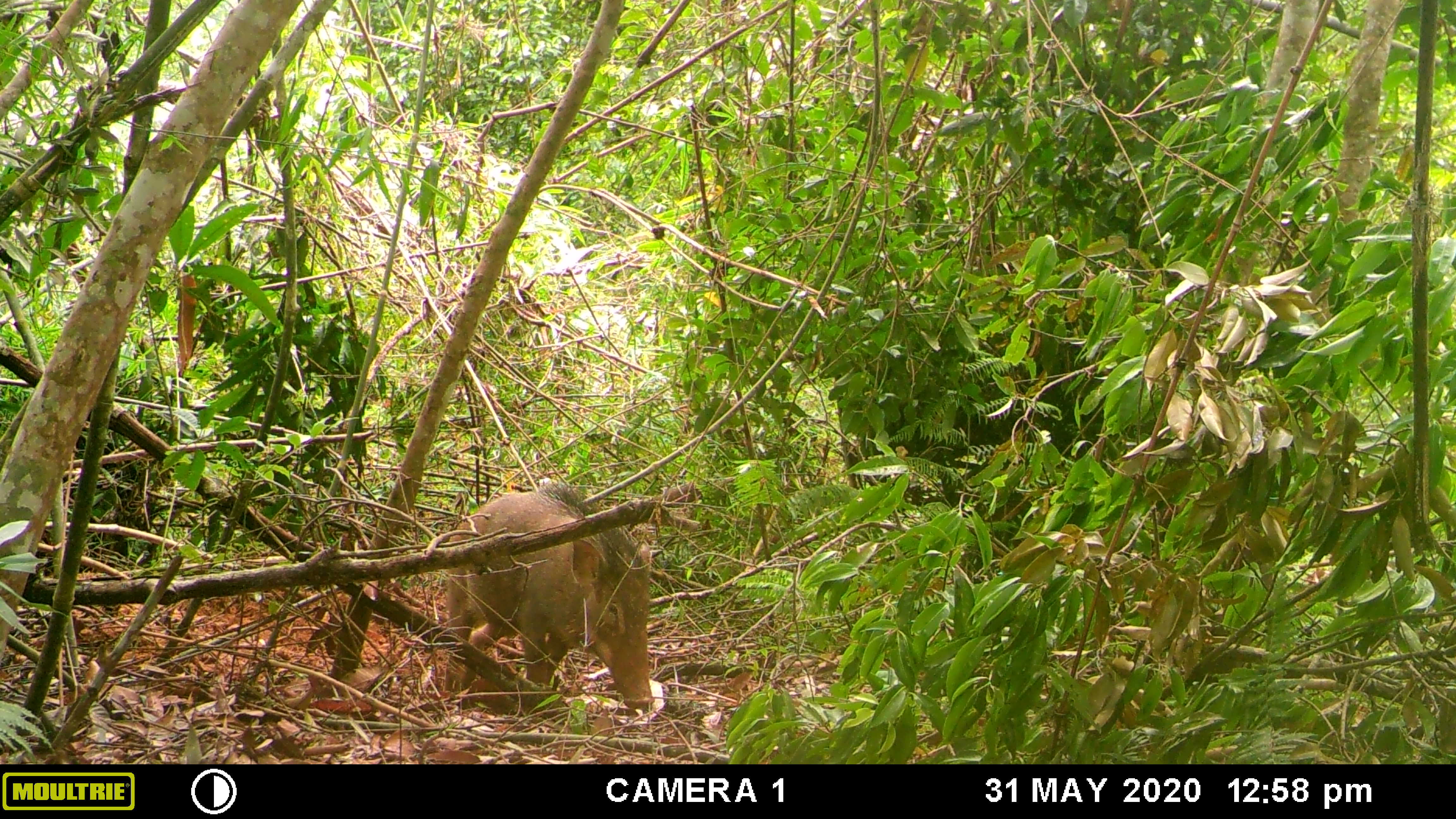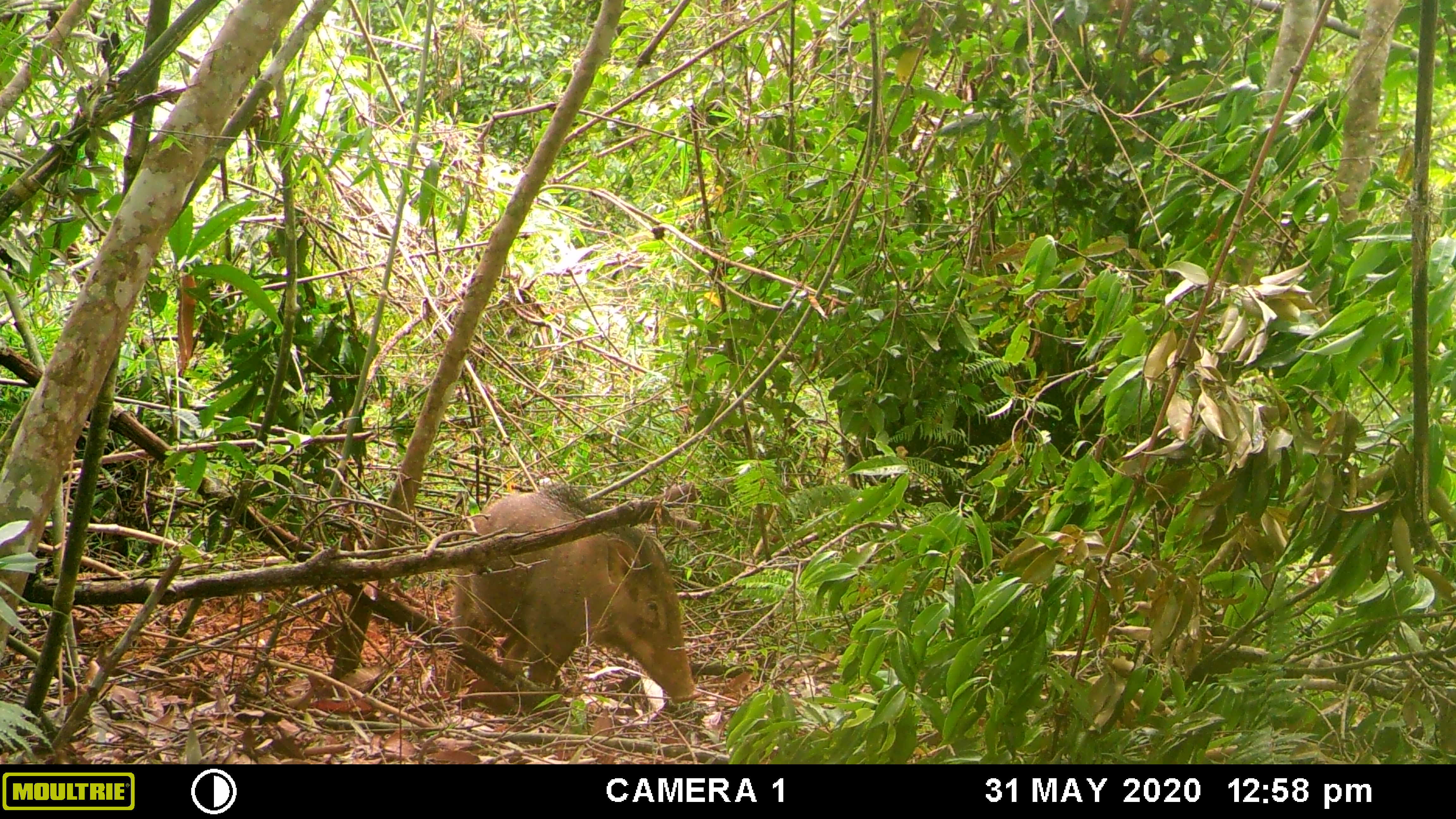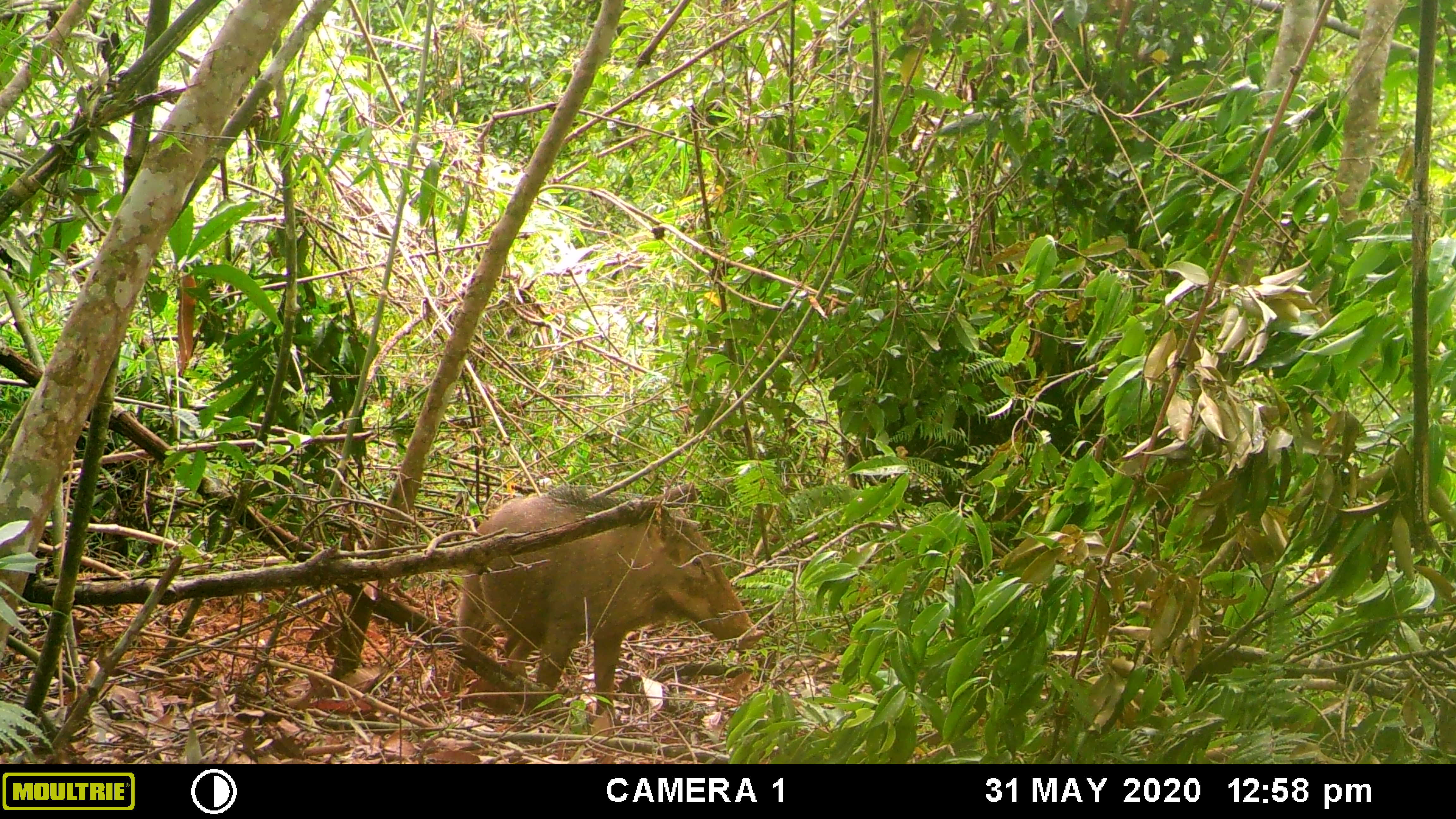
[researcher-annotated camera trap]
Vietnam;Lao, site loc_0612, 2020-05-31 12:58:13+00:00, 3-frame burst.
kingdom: Animalia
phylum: Chordata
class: Mammalia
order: Artiodactyla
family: Suidae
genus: Sus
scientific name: Sus scrofa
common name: eurasian wild pig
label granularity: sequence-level